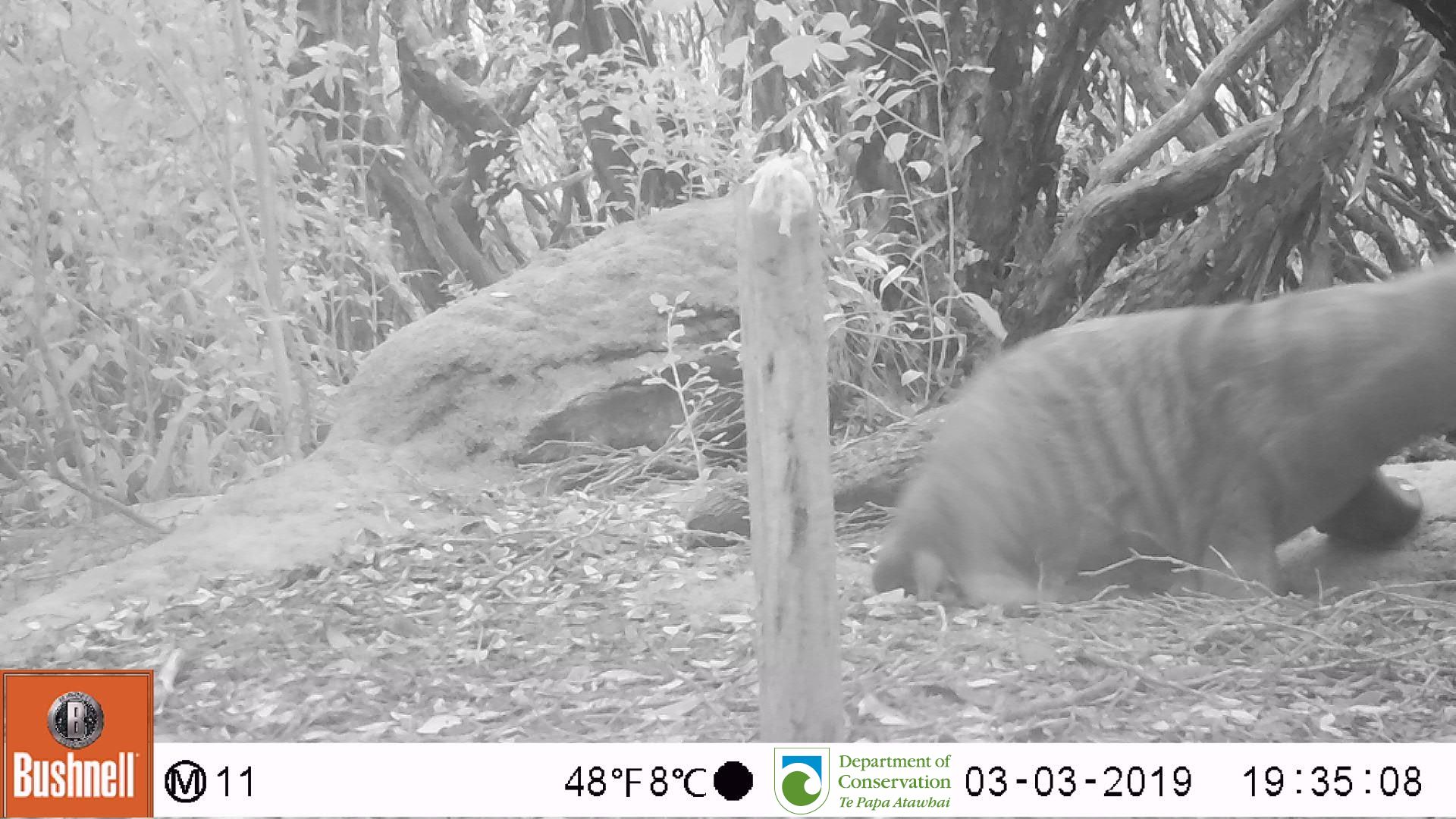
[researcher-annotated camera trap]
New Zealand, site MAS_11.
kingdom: Animalia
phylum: Chordata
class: Mammalia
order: Carnivora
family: Otariidae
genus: Phocarctos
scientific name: Phocarctos hookeri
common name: new zealand sea lion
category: sealion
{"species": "sealion (new zealand sea lion) (Phocarctos hookeri)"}